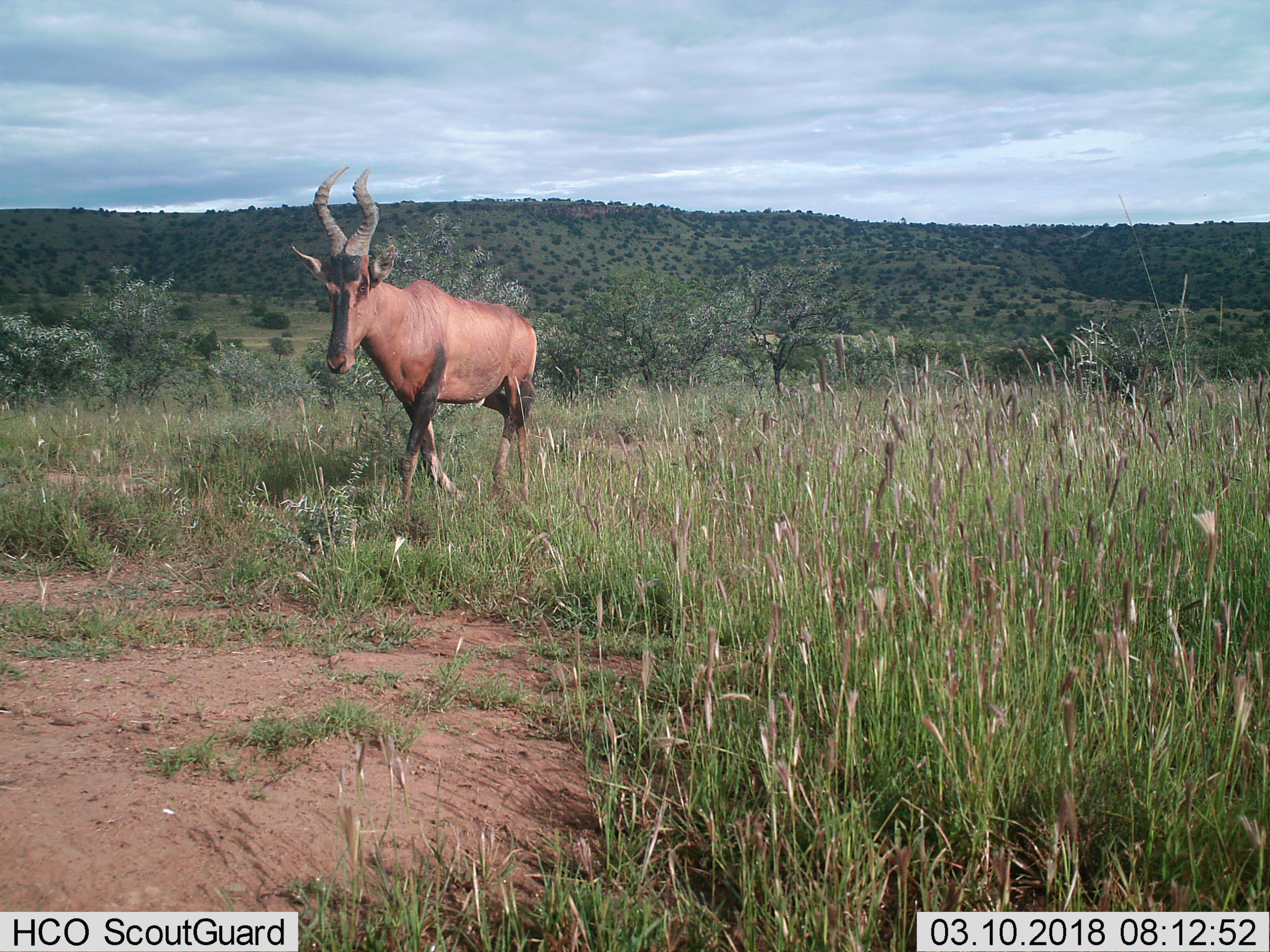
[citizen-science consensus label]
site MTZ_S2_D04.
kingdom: Animalia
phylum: Chordata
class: Mammalia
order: Artiodactyla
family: Bovidae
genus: Alcelaphus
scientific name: Alcelaphus buselaphus caama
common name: red hartebeest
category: hartebeestred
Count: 1.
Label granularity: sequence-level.